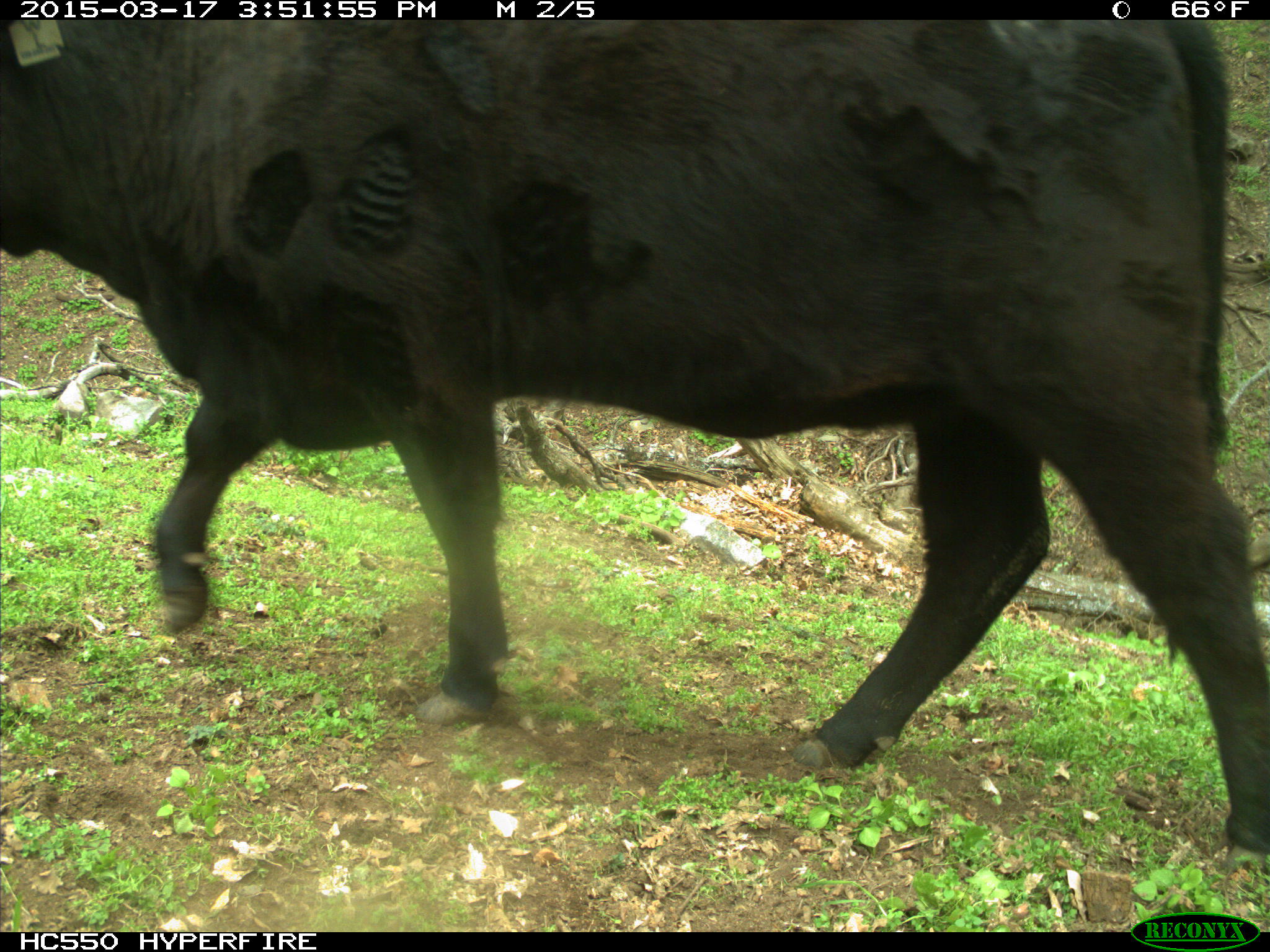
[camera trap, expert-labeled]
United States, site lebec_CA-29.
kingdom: Animalia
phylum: Chordata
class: Mammalia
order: Artiodactyla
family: Bovidae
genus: Bos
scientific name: Bos taurus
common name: domestic cow